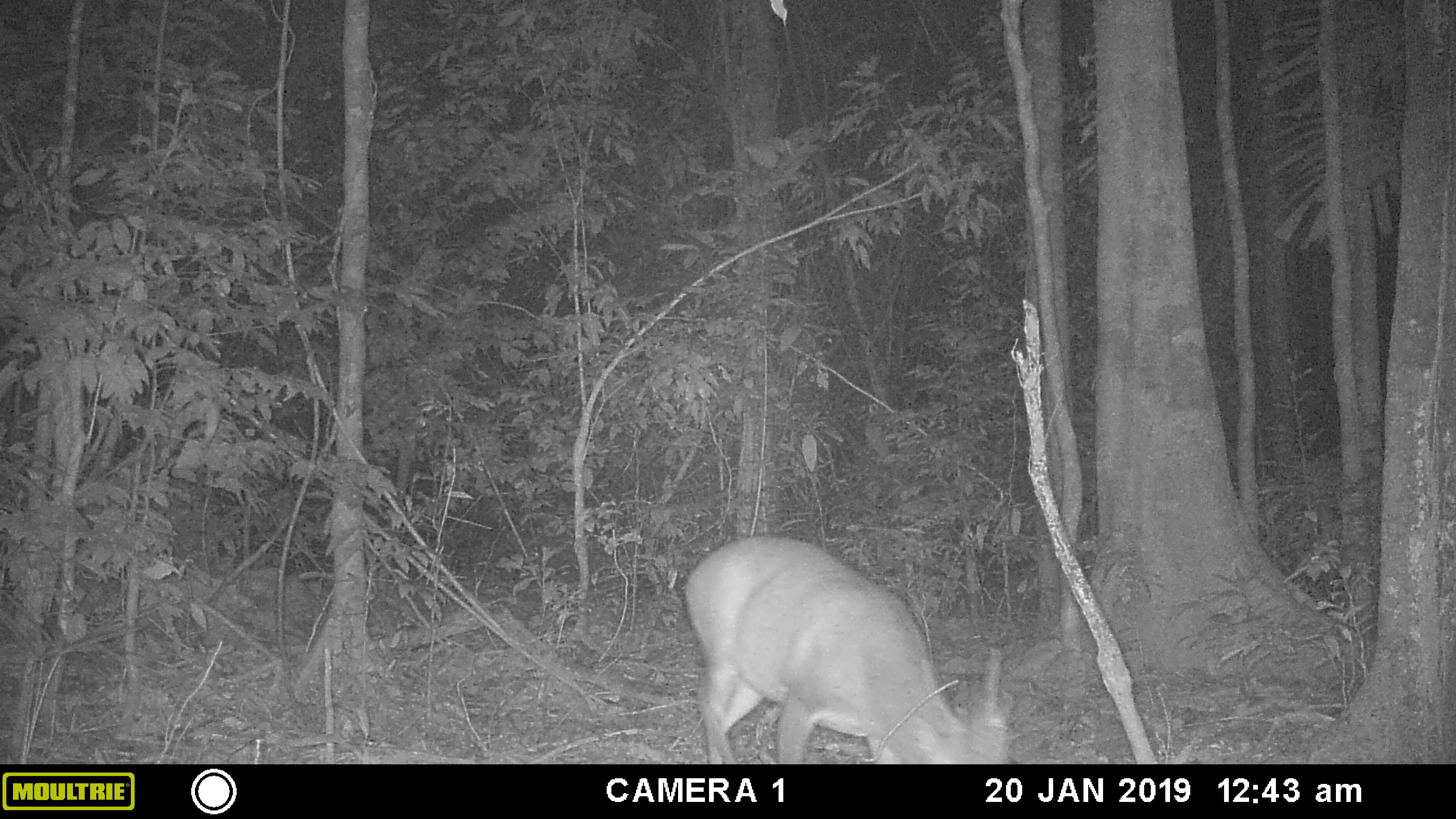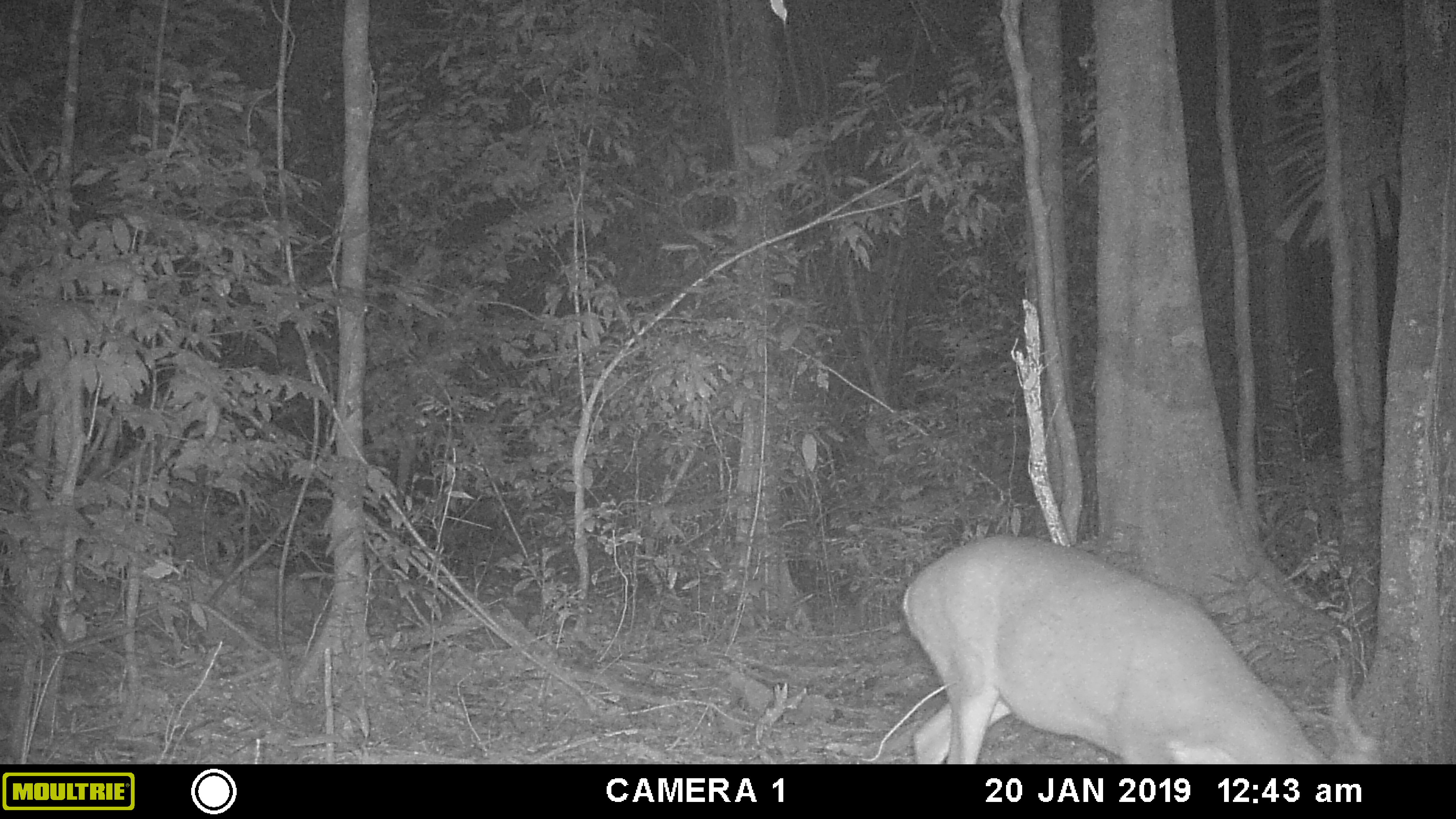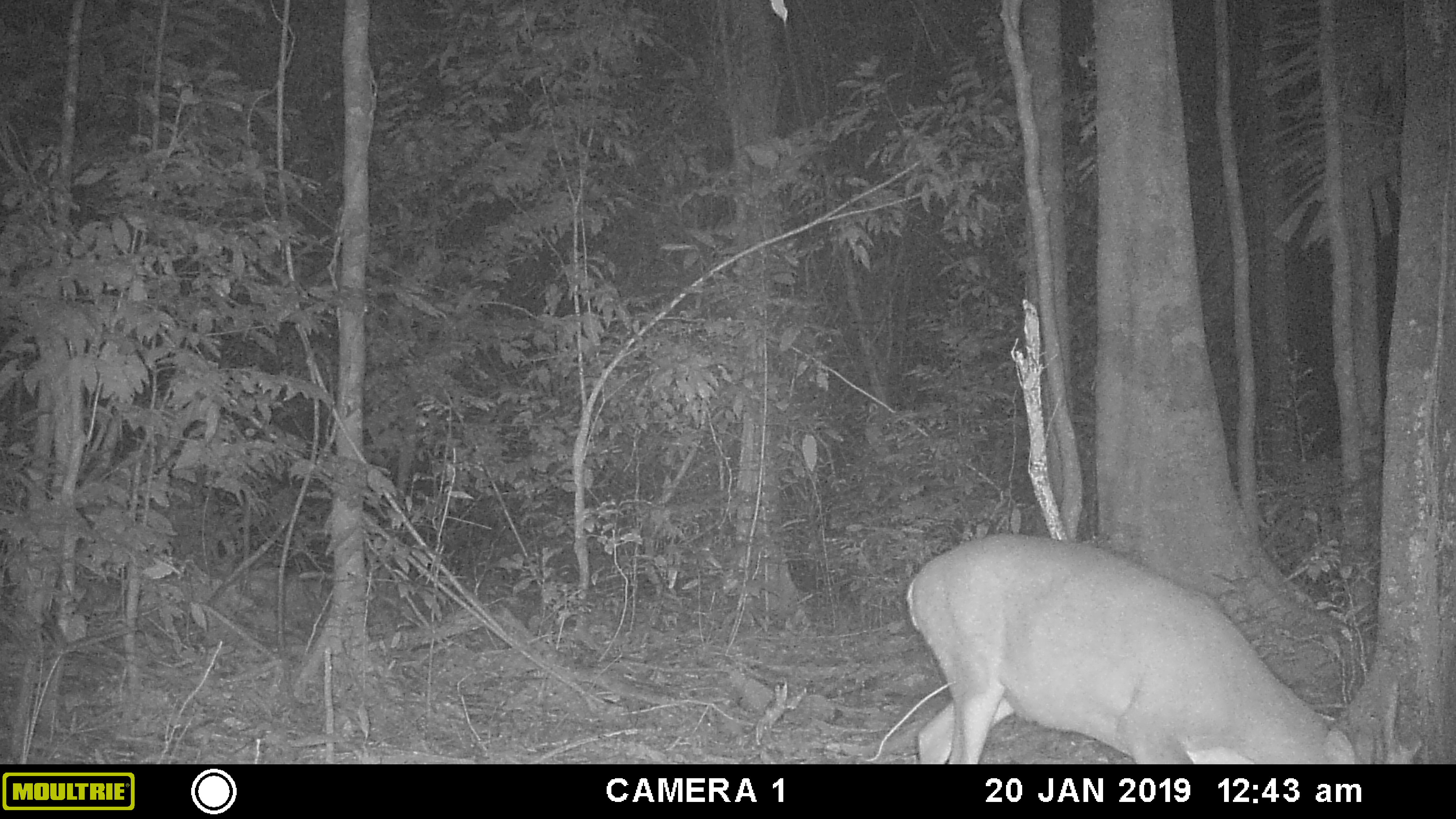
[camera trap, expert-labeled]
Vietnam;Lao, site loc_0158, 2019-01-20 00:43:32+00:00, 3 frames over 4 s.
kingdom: Animalia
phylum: Chordata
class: Mammalia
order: Artiodactyla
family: Cervidae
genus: Muntiacus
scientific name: Muntiacus vuquangensis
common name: large-antlered muntjac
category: large antlered muntjac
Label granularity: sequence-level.